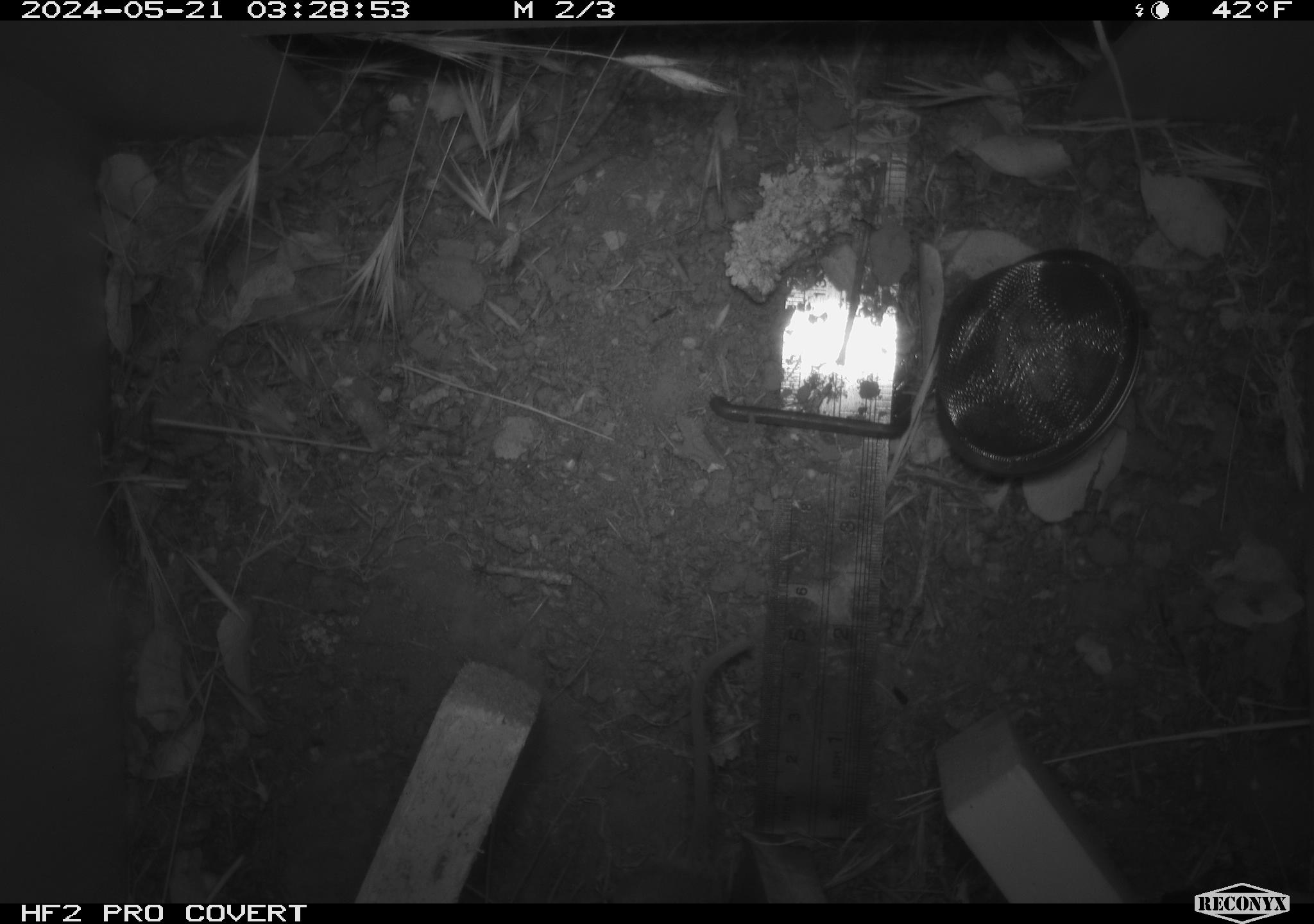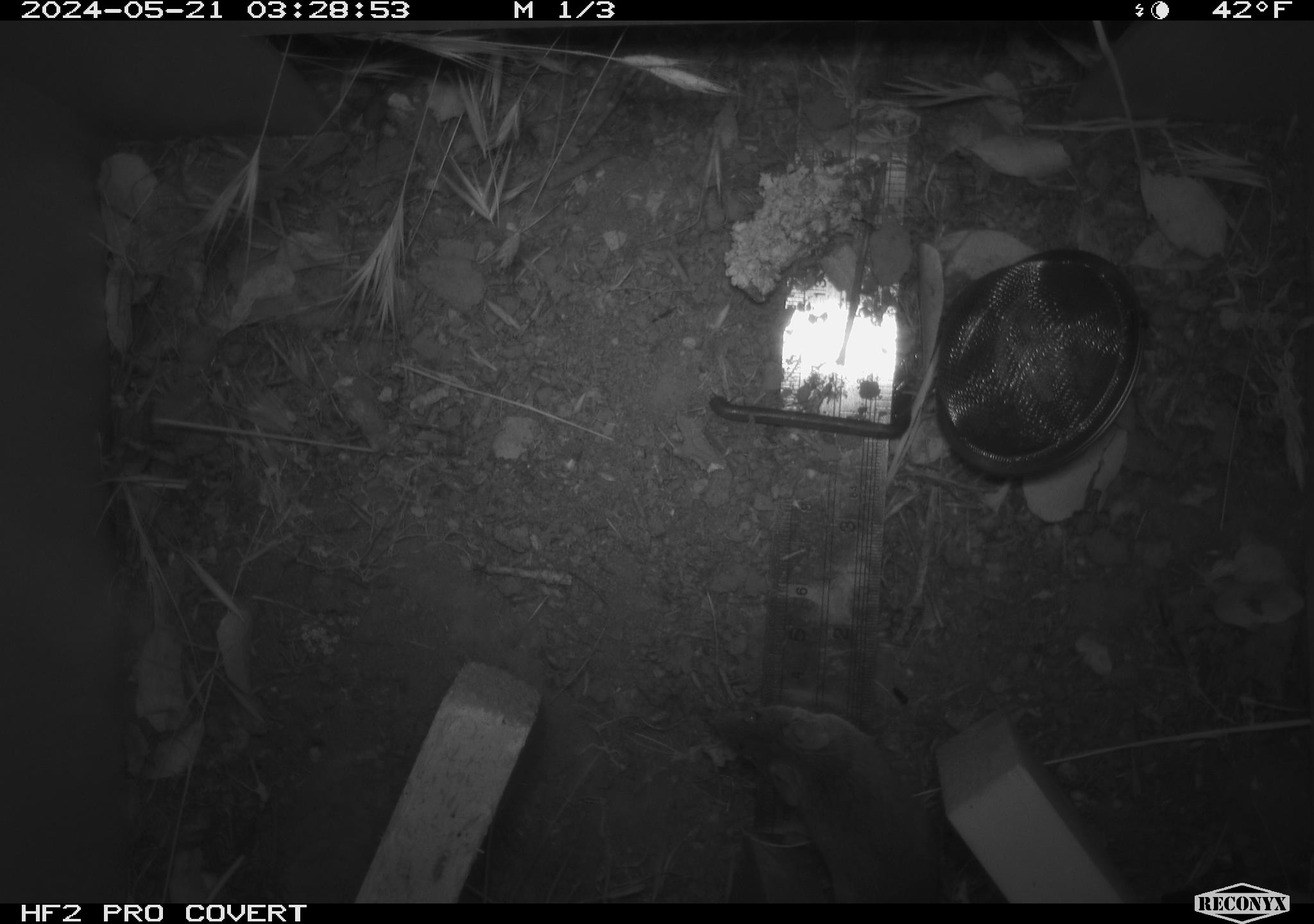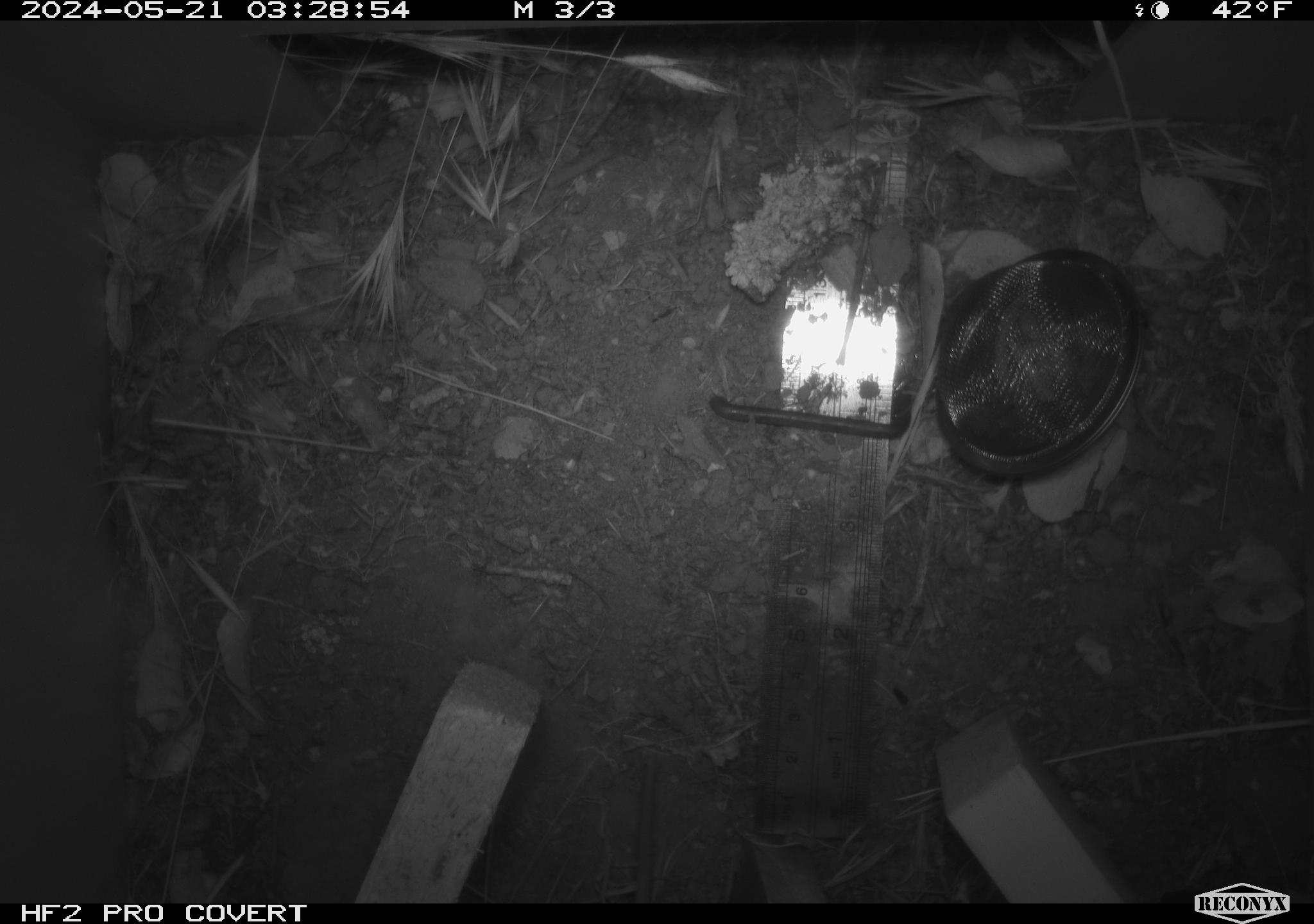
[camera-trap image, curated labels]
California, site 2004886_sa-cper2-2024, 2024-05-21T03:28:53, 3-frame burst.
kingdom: Animalia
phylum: Chordata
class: Mammalia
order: Rodentia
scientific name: Rodentia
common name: rodent